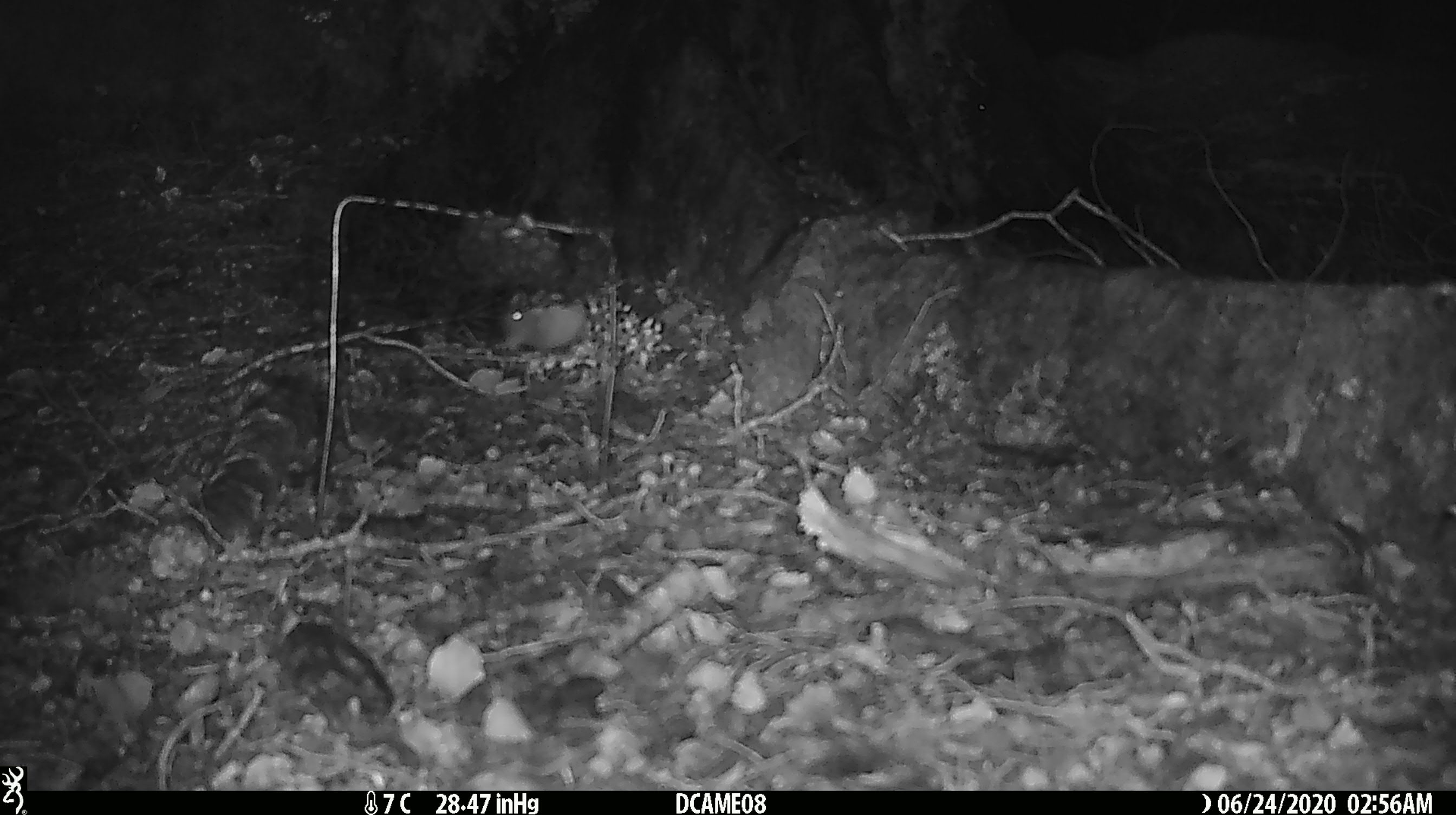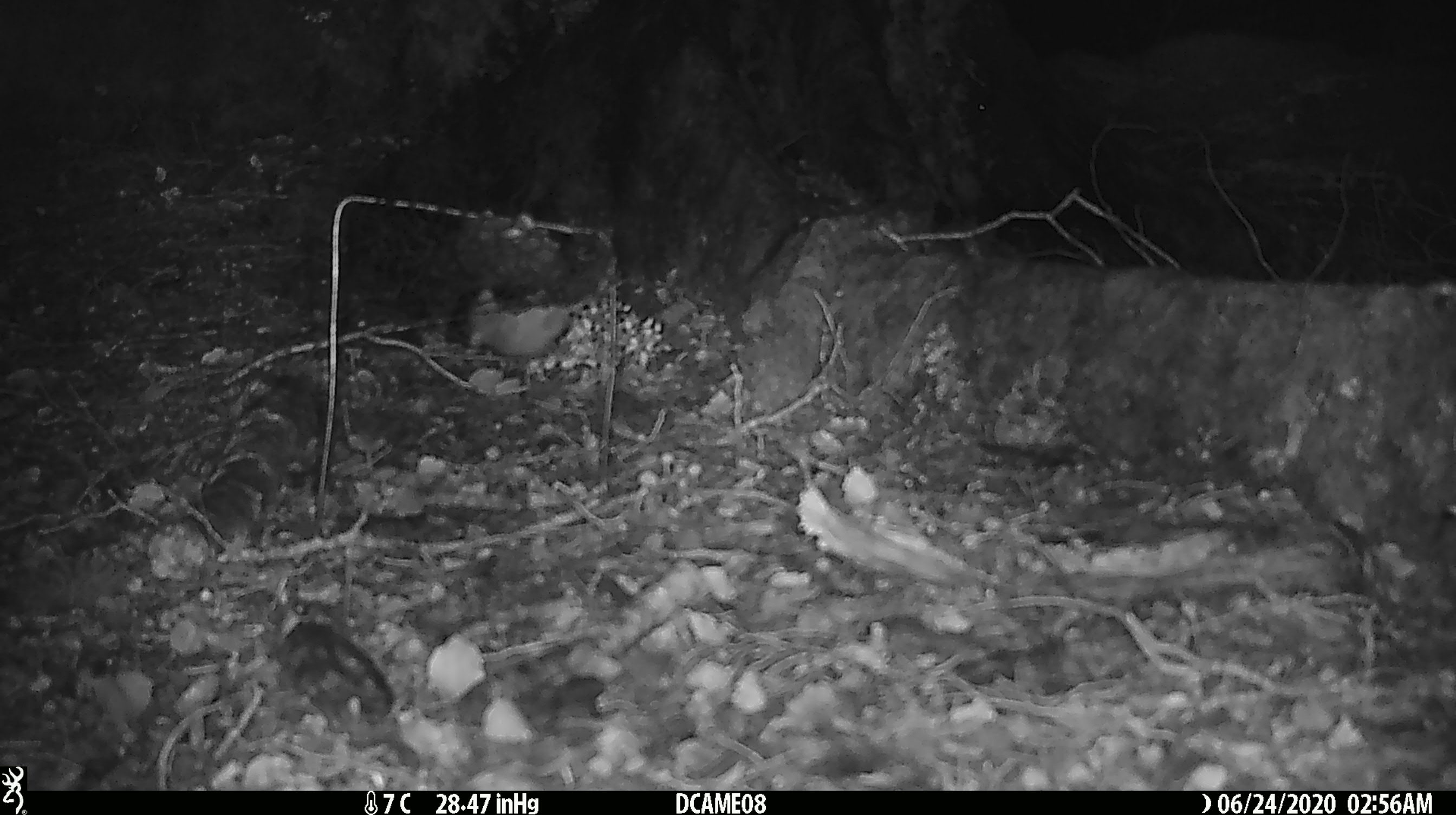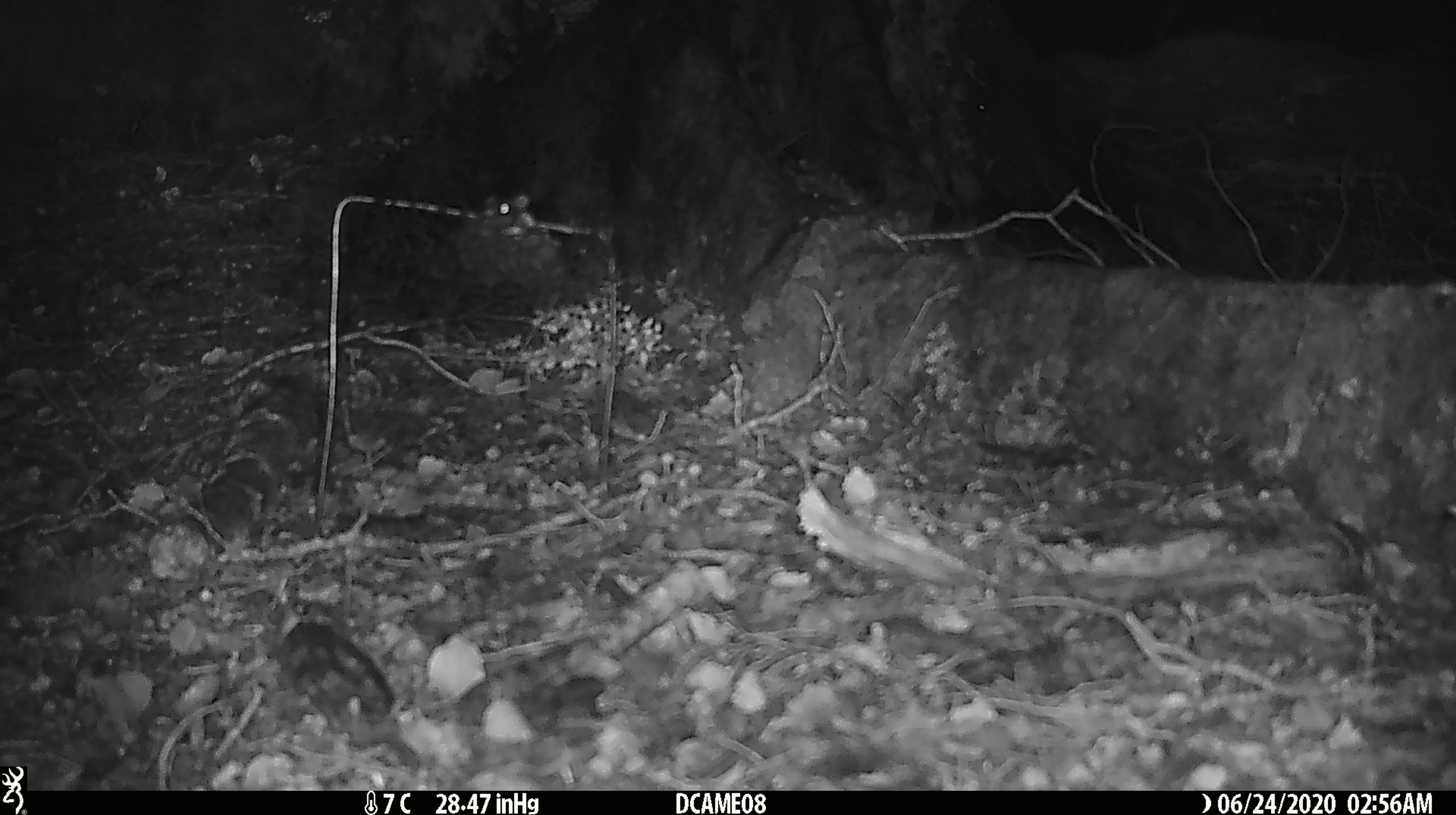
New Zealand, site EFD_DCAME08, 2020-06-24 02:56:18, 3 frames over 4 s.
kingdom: Animalia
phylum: Chordata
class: Mammalia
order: Rodentia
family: Muridae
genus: Mus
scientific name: Mus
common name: mouse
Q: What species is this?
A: Mouse (Mus).